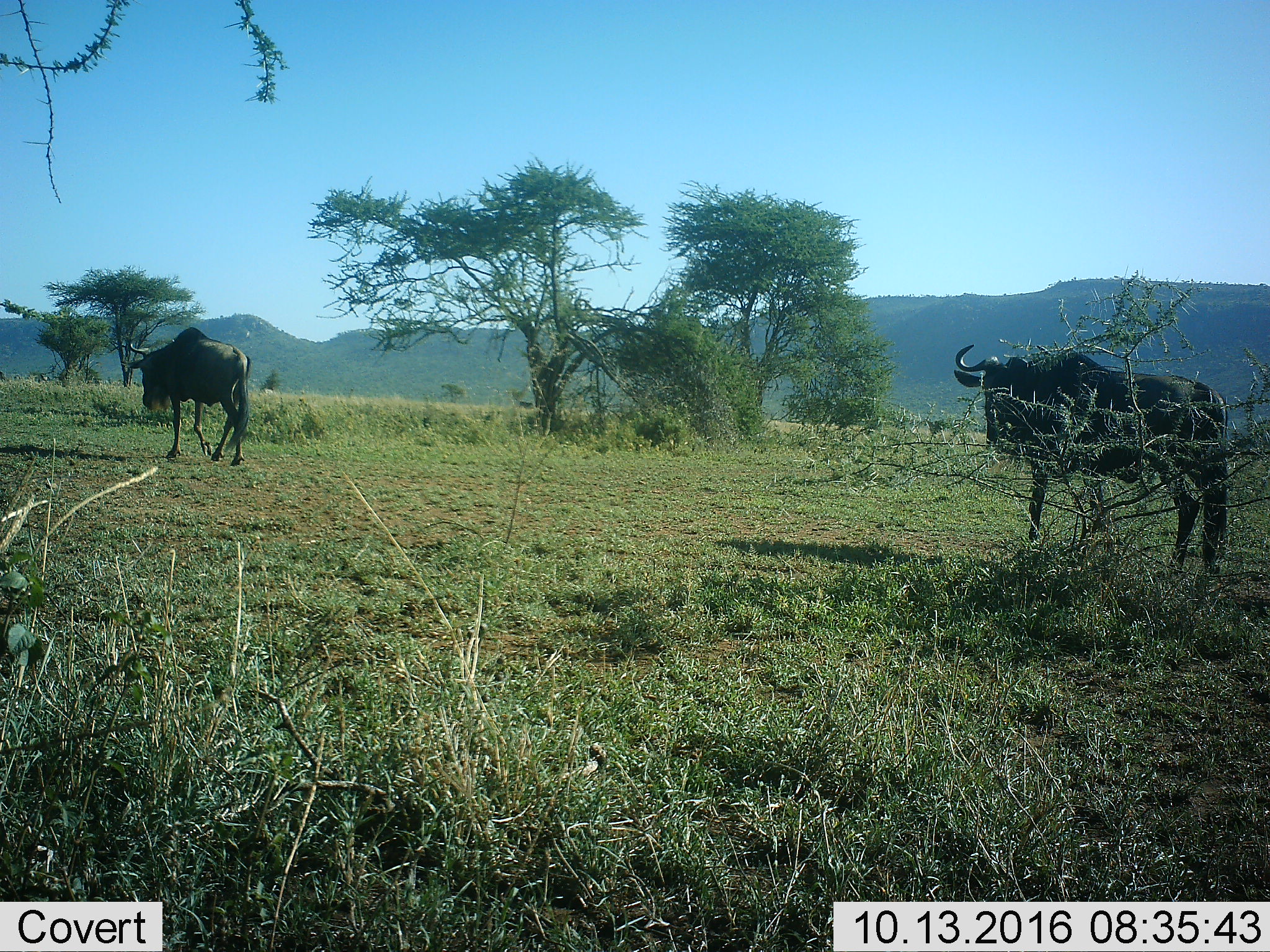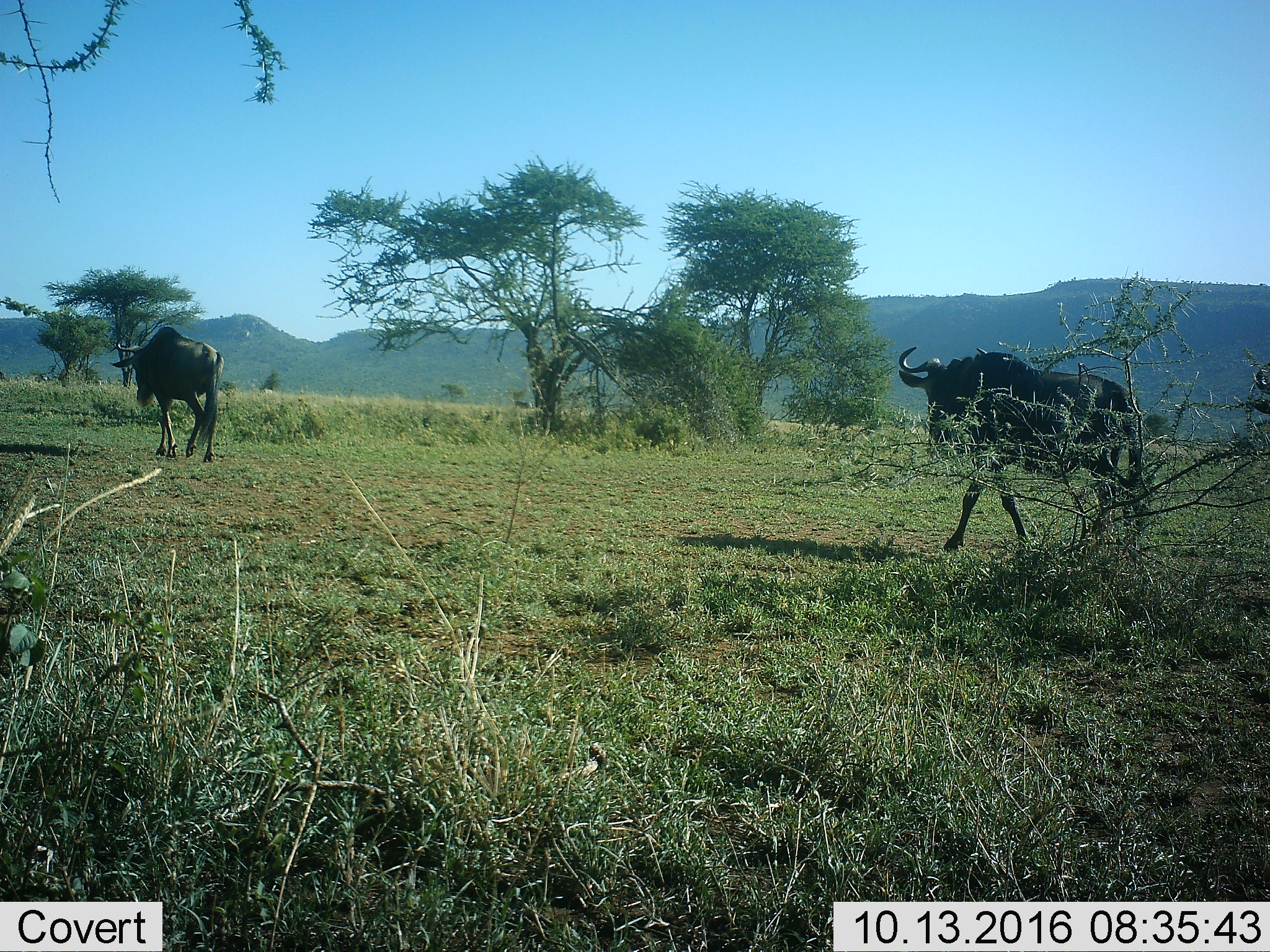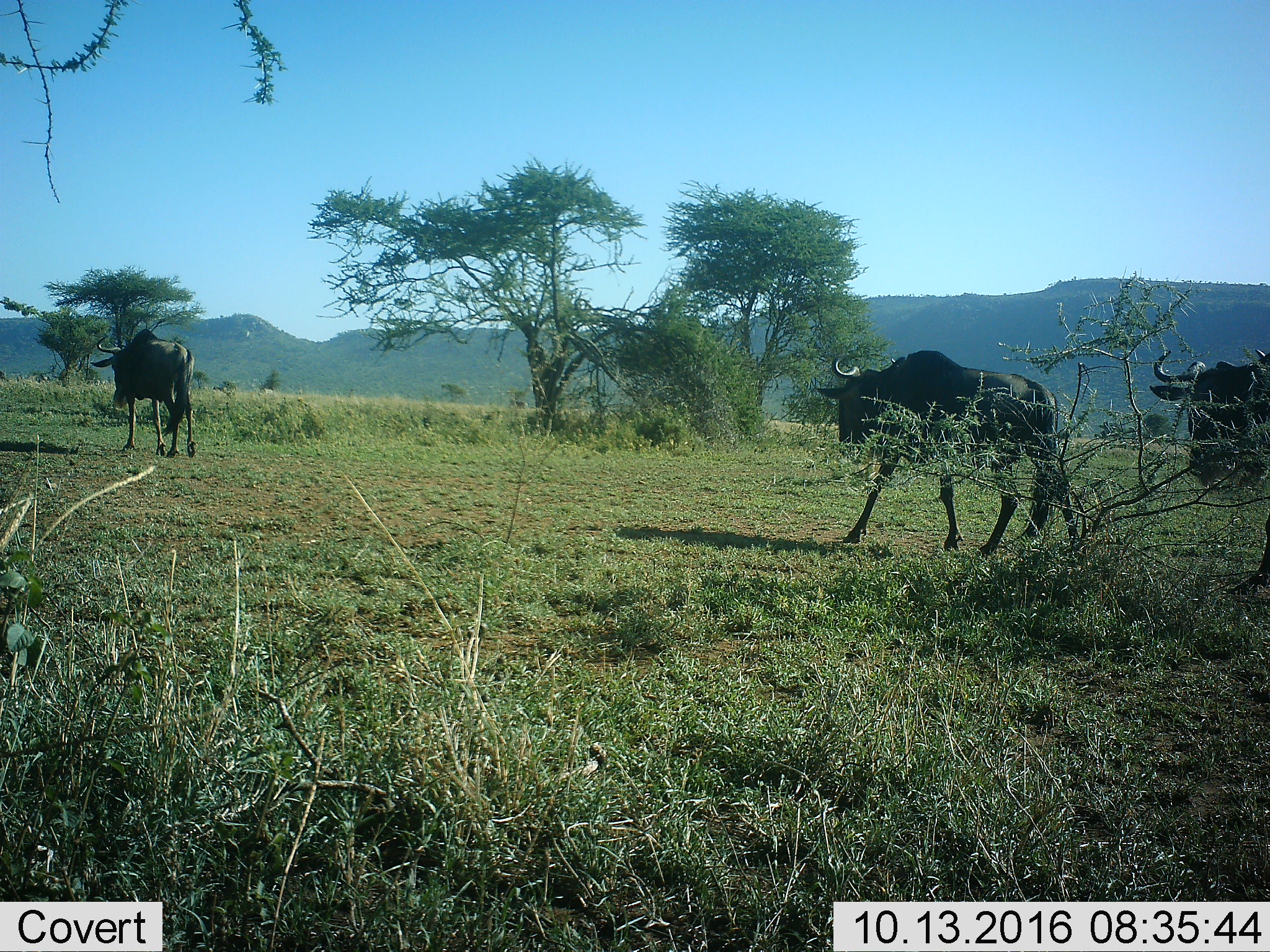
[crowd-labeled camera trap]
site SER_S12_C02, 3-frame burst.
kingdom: Animalia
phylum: Chordata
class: Mammalia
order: Artiodactyla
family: Bovidae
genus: Connochaetes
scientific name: Connochaetes taurinus taurinus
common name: blue wildebeest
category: wildebeestblue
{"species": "wildebeestblue (blue wildebeest) (Connochaetes taurinus taurinus)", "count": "3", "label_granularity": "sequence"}